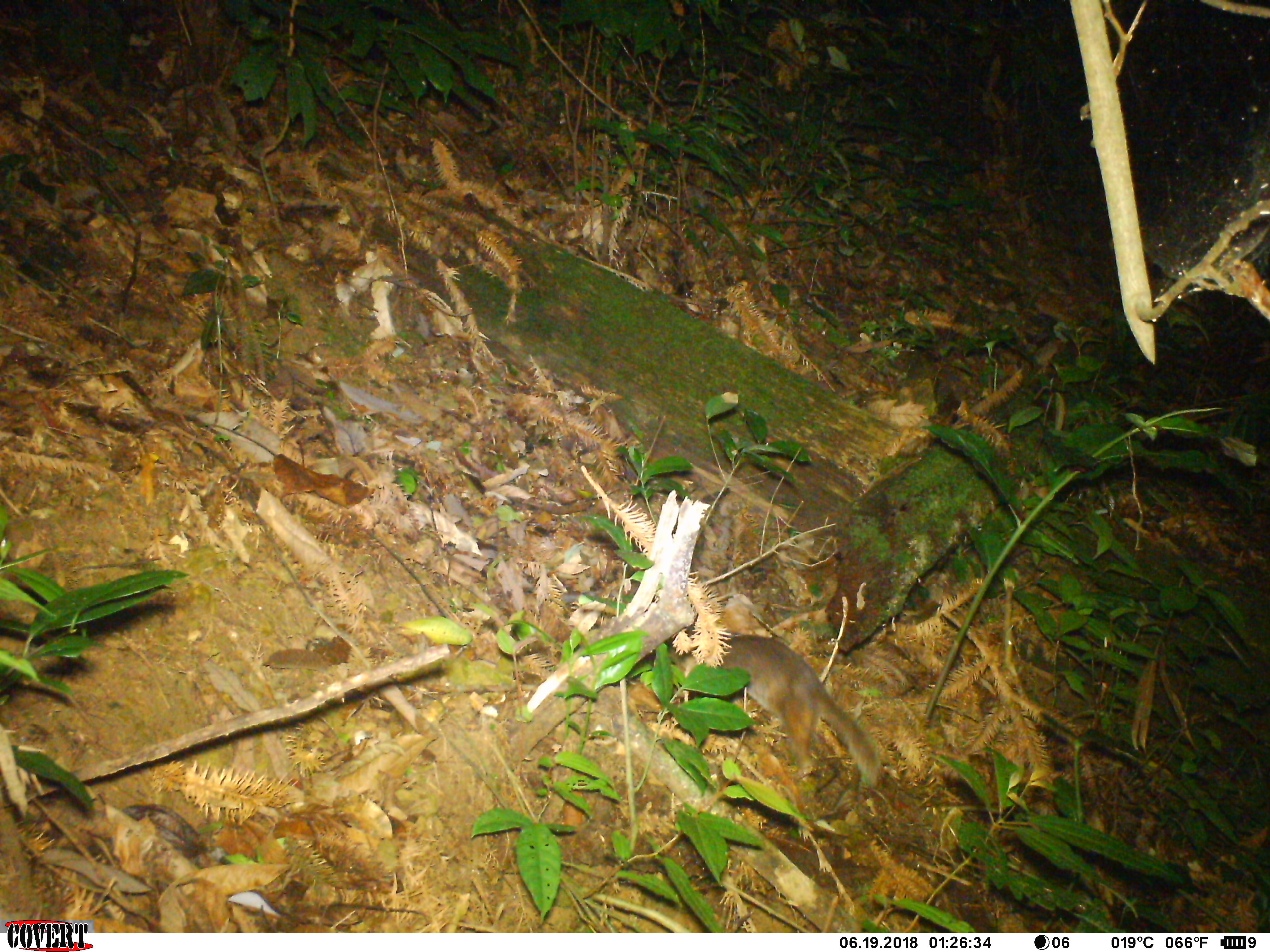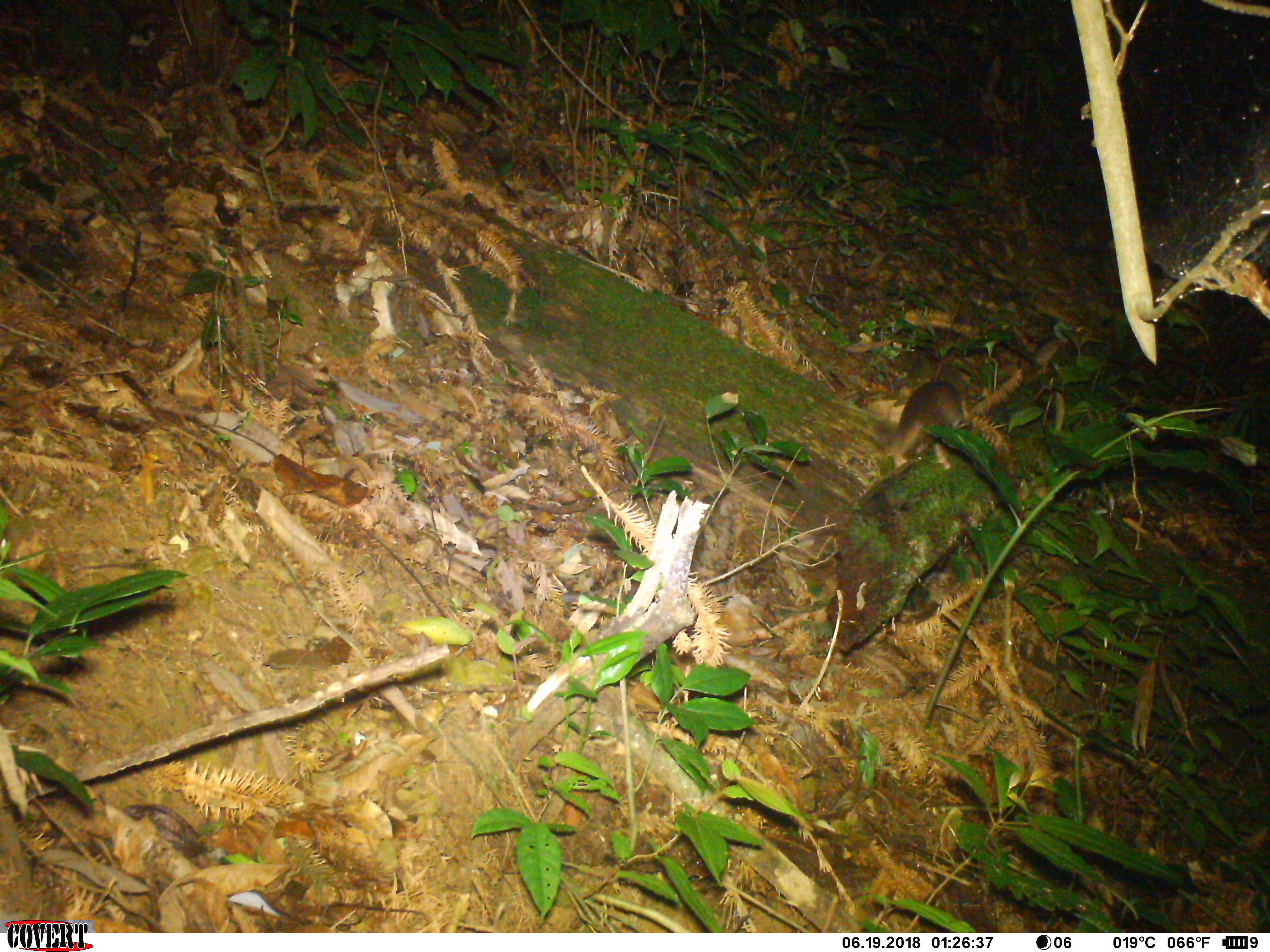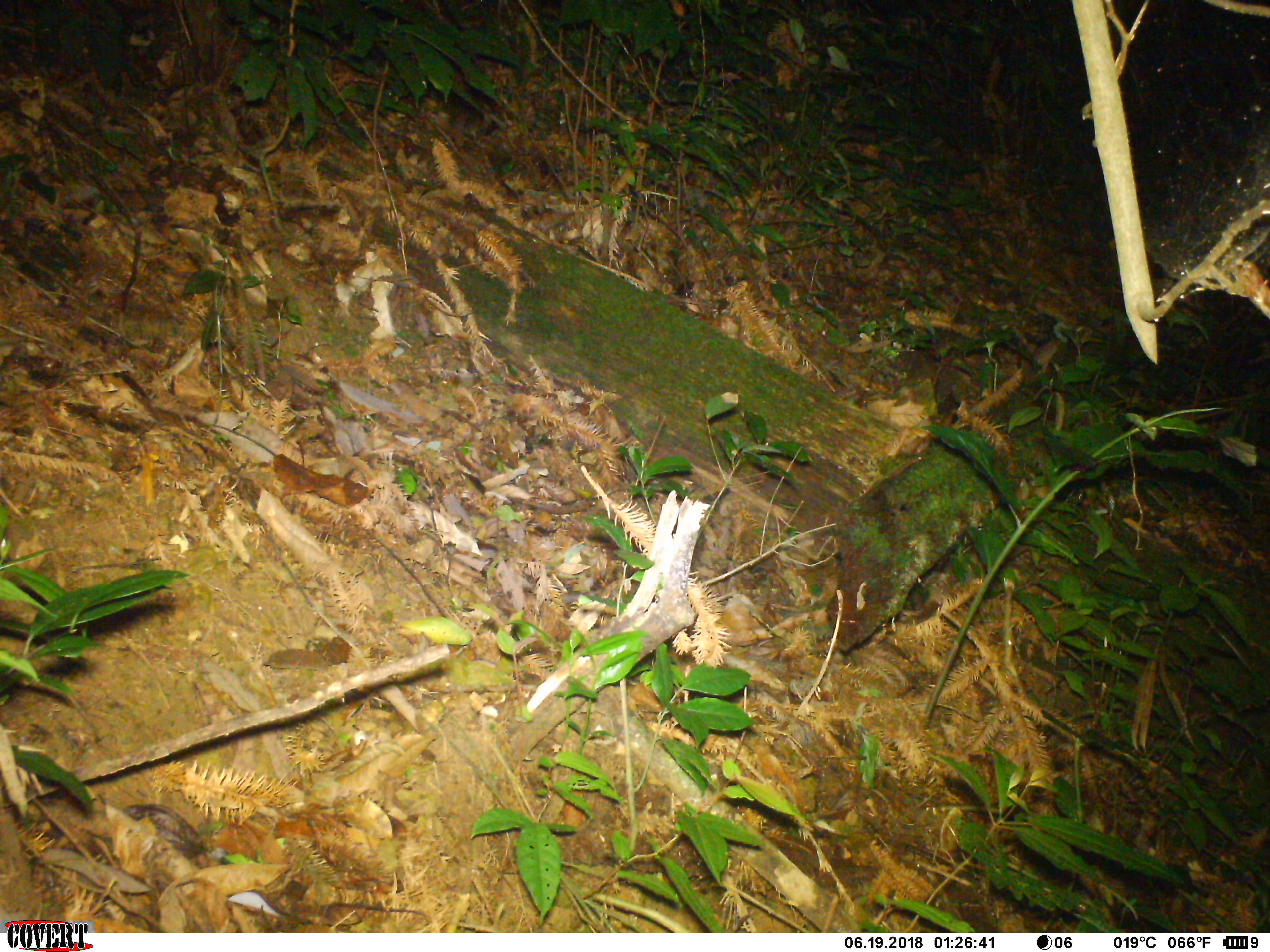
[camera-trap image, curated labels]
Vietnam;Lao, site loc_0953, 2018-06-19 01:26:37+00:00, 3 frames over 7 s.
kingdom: Animalia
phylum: Chordata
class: Mammalia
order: Carnivora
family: Mustelidae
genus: Melogale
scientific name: Melogale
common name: ferret badger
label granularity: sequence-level